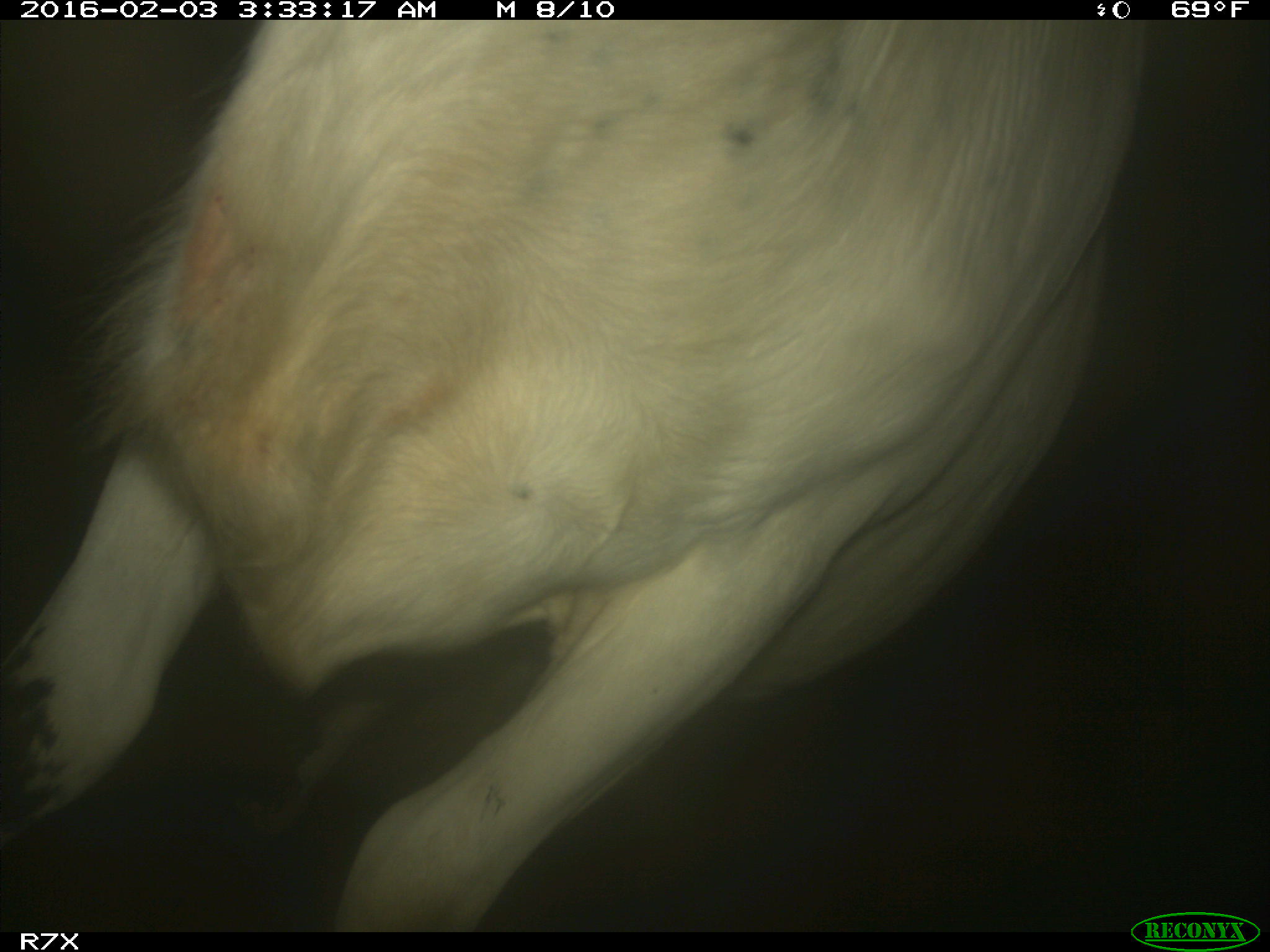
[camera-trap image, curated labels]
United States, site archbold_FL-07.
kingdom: Animalia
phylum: Chordata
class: Mammalia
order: Artiodactyla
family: Bovidae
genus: Bos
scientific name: Bos taurus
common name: domestic cow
Bos taurus (domestic cow).